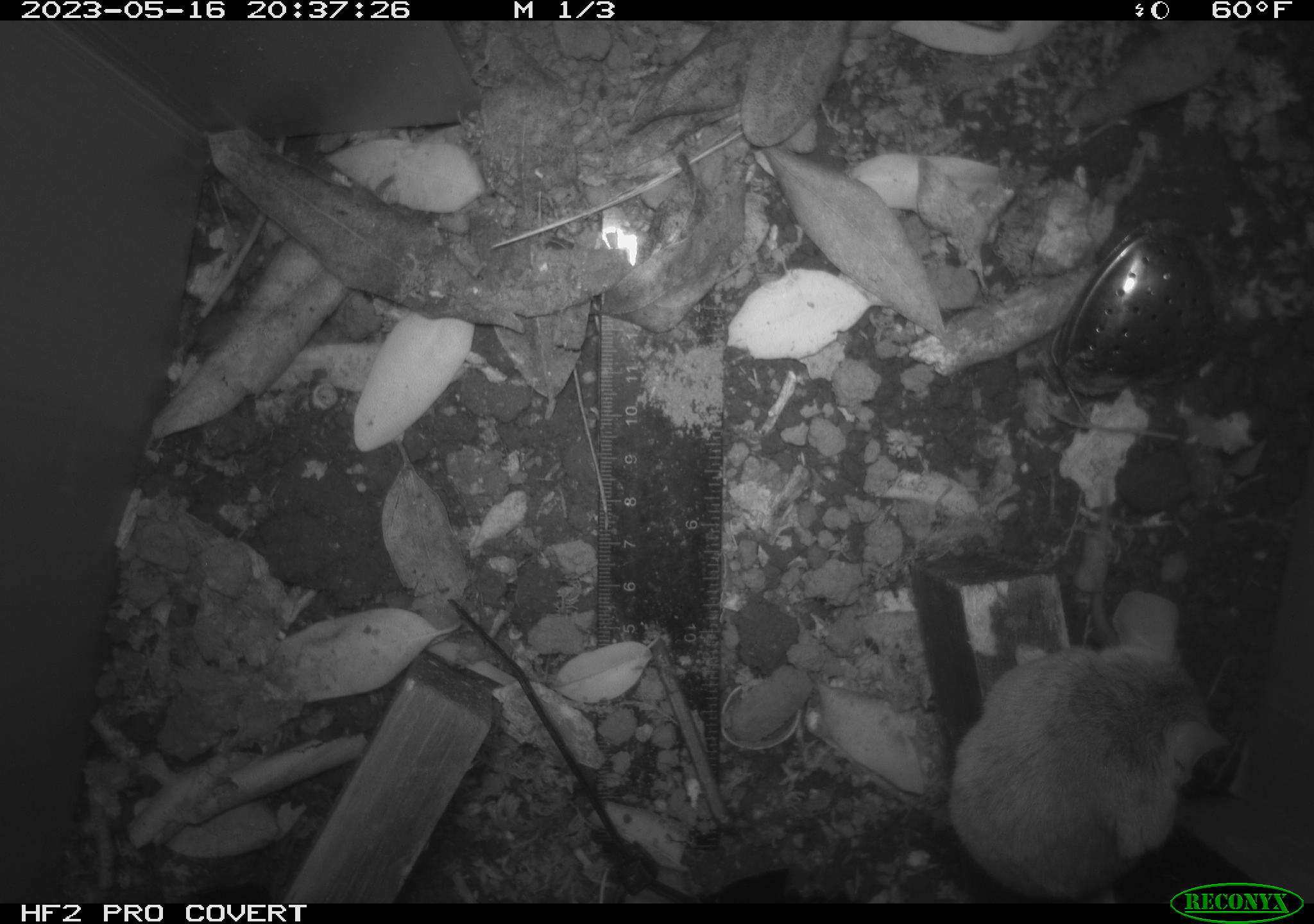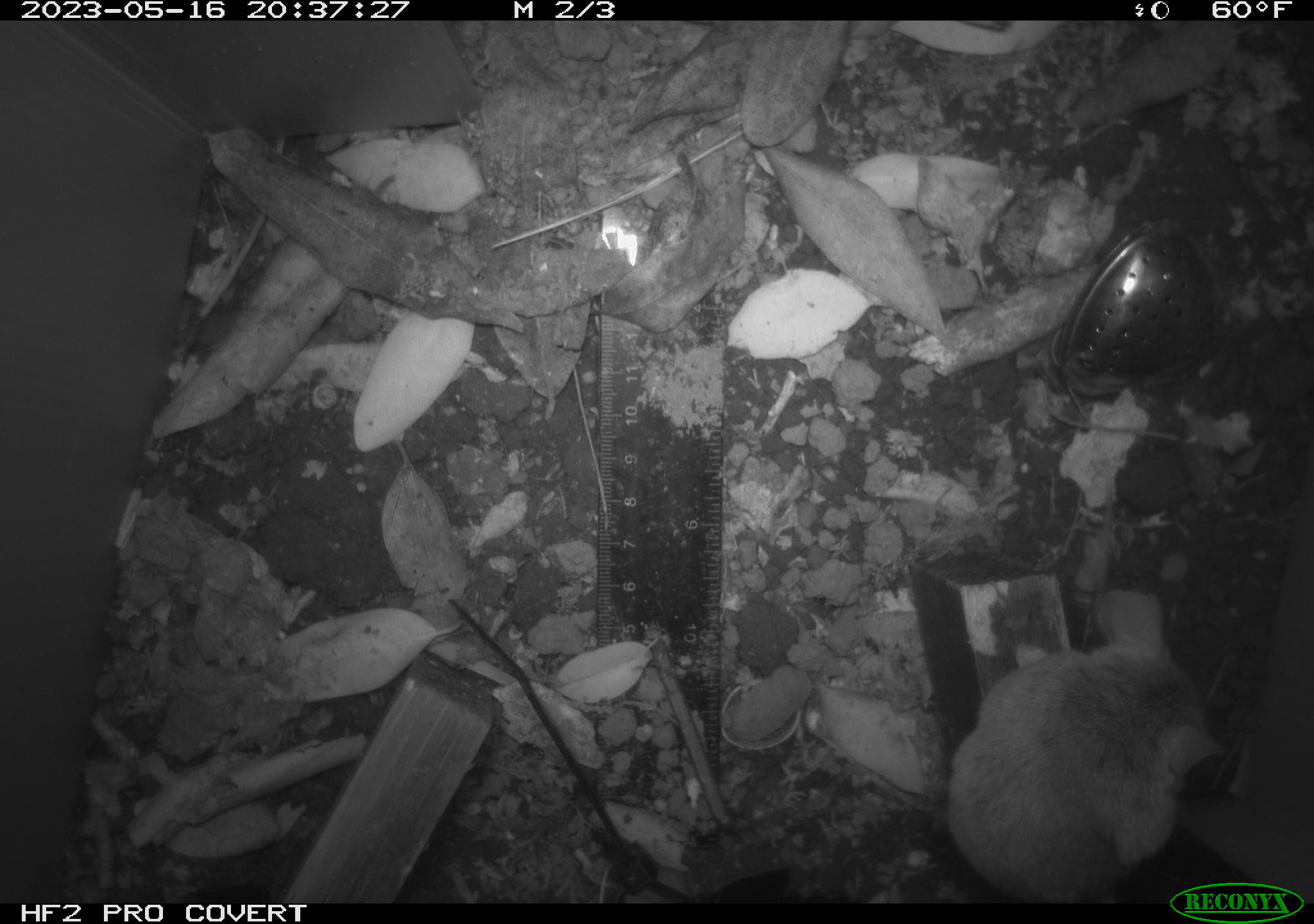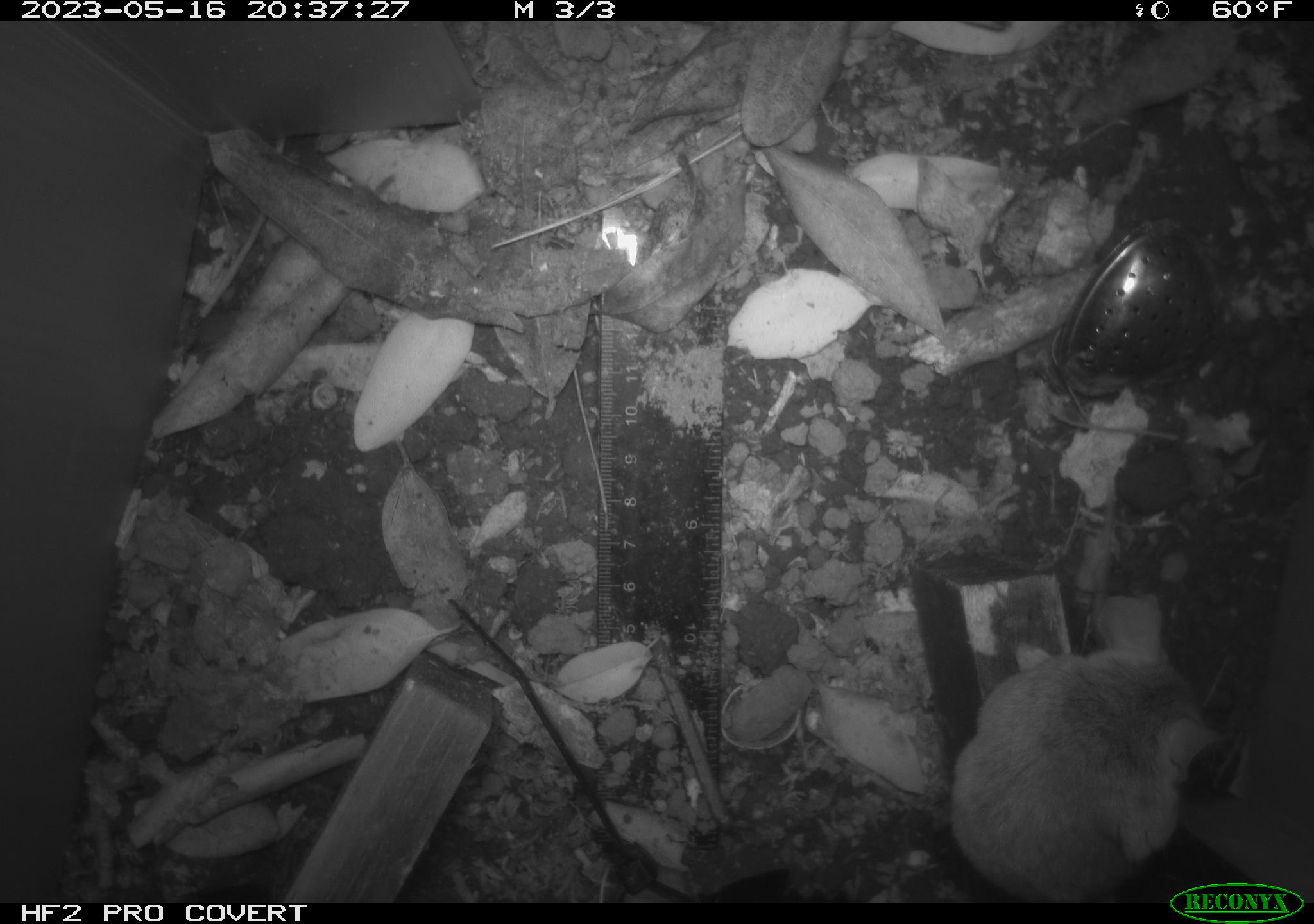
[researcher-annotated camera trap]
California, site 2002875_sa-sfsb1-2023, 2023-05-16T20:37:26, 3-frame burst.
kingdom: Animalia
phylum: Chordata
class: Mammalia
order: Rodentia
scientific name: Rodentia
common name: mouse species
Mouse species (Rodentia).